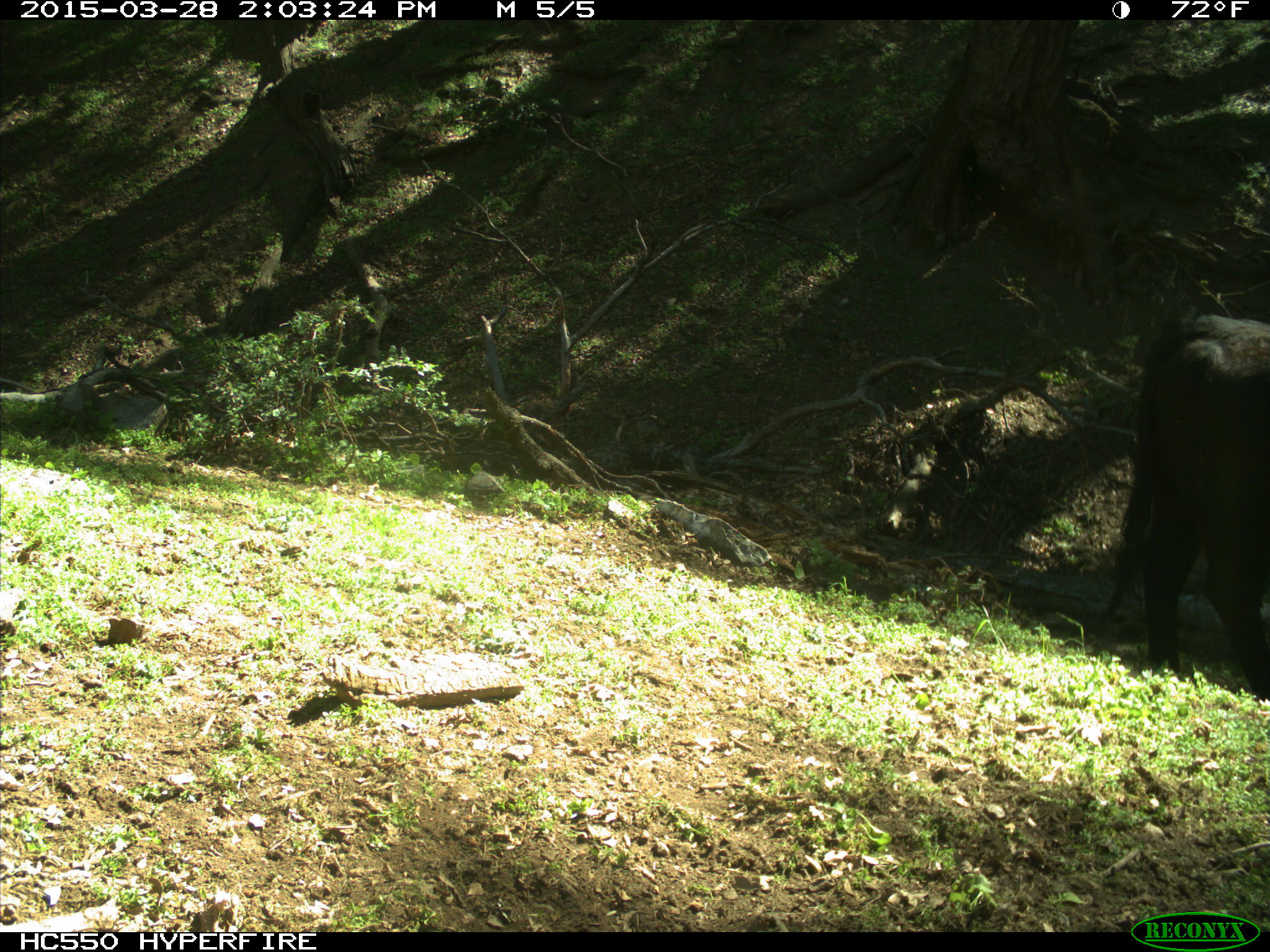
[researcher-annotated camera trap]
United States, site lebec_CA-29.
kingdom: Animalia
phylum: Chordata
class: Mammalia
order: Artiodactyla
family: Bovidae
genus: Bos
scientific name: Bos taurus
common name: domestic cow